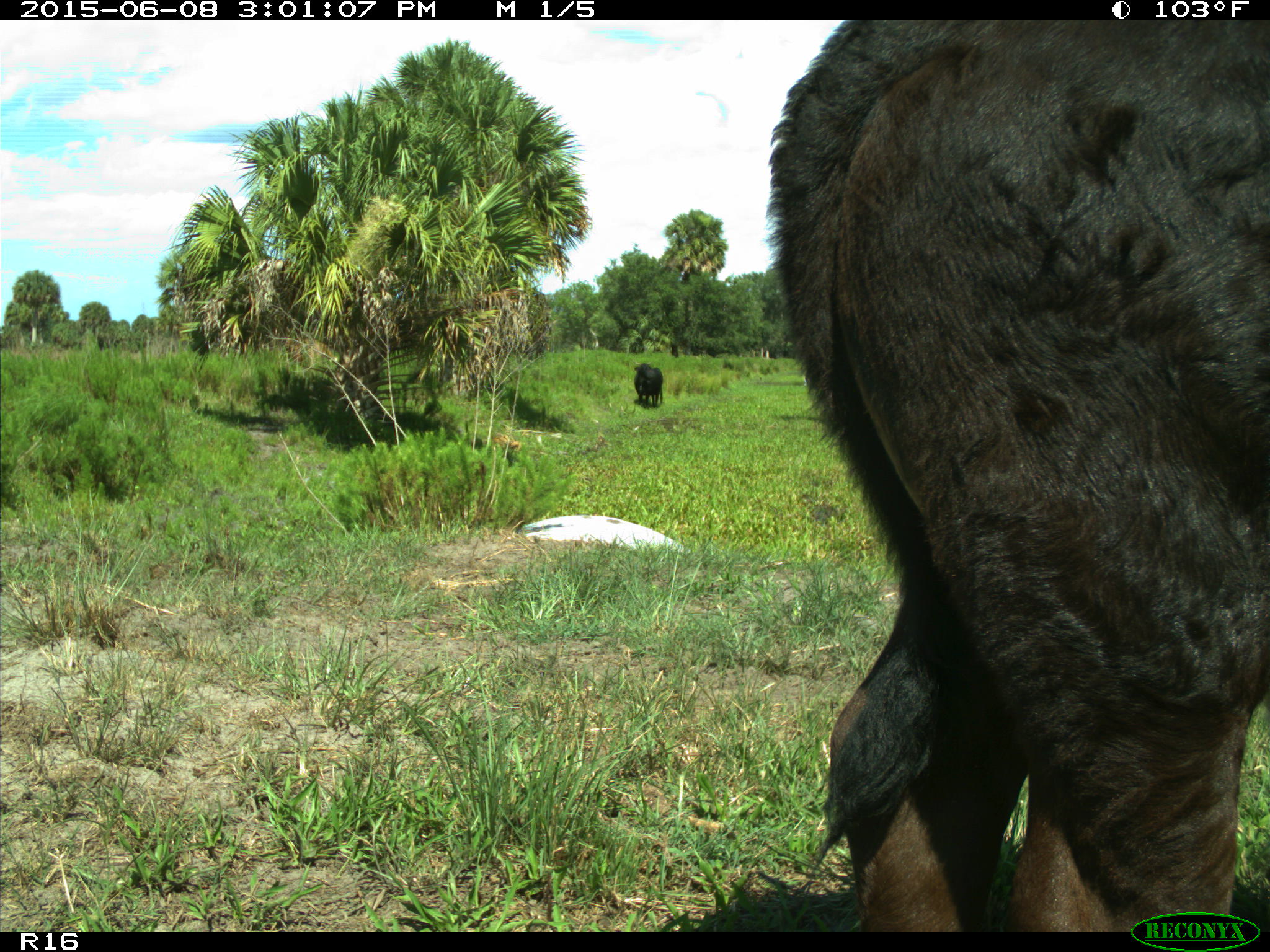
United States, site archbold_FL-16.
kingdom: Animalia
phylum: Chordata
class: Mammalia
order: Artiodactyla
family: Bovidae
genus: Bos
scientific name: Bos taurus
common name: domestic cow